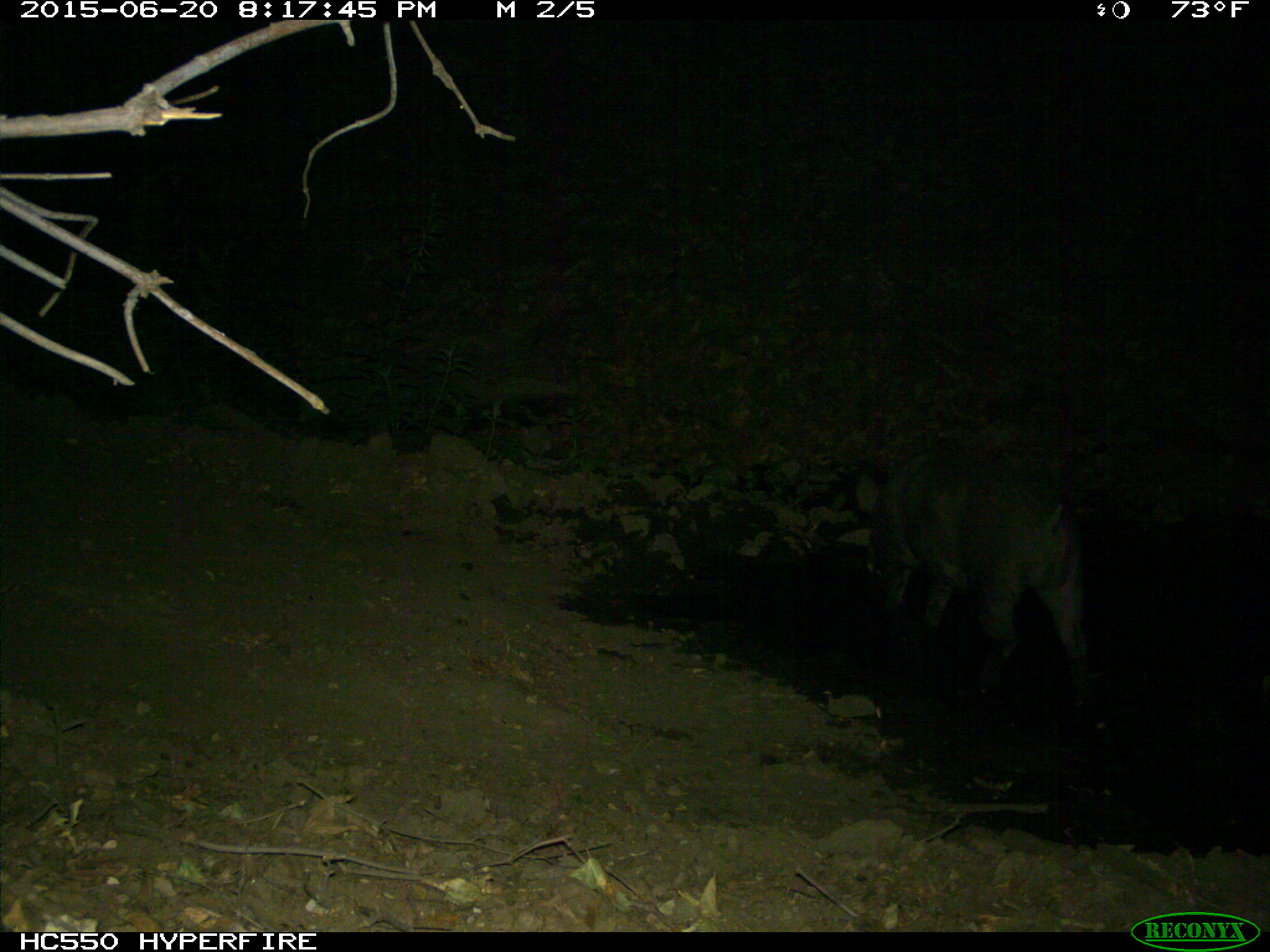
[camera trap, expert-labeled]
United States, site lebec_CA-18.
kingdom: Animalia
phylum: Chordata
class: Mammalia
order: Artiodactyla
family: Suidae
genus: Sus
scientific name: Sus scrofa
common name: wild boar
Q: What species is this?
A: Sus scrofa (wild boar).